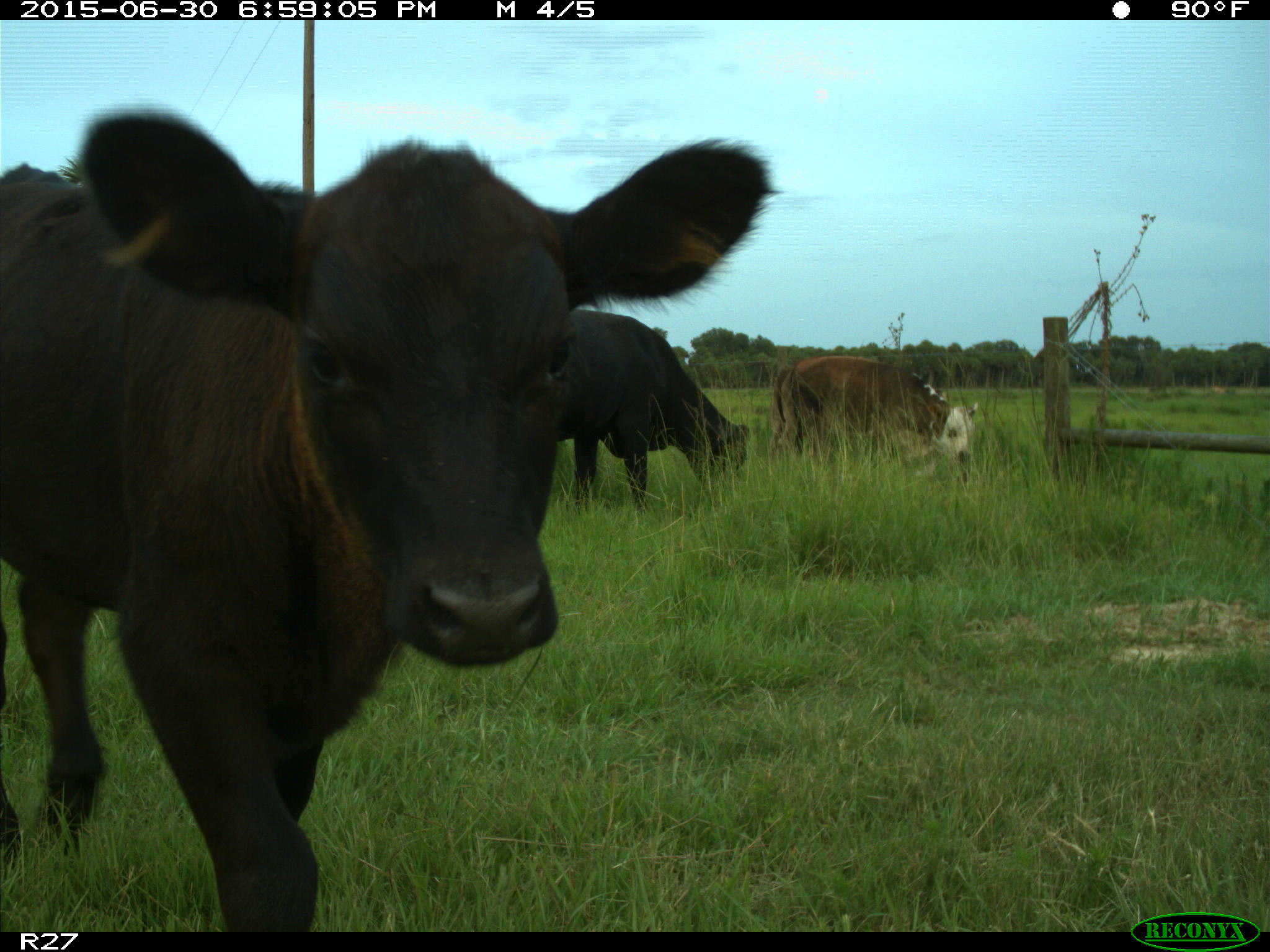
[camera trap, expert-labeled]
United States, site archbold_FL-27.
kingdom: Animalia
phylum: Chordata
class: Mammalia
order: Artiodactyla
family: Bovidae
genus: Bos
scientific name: Bos taurus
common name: domestic cow